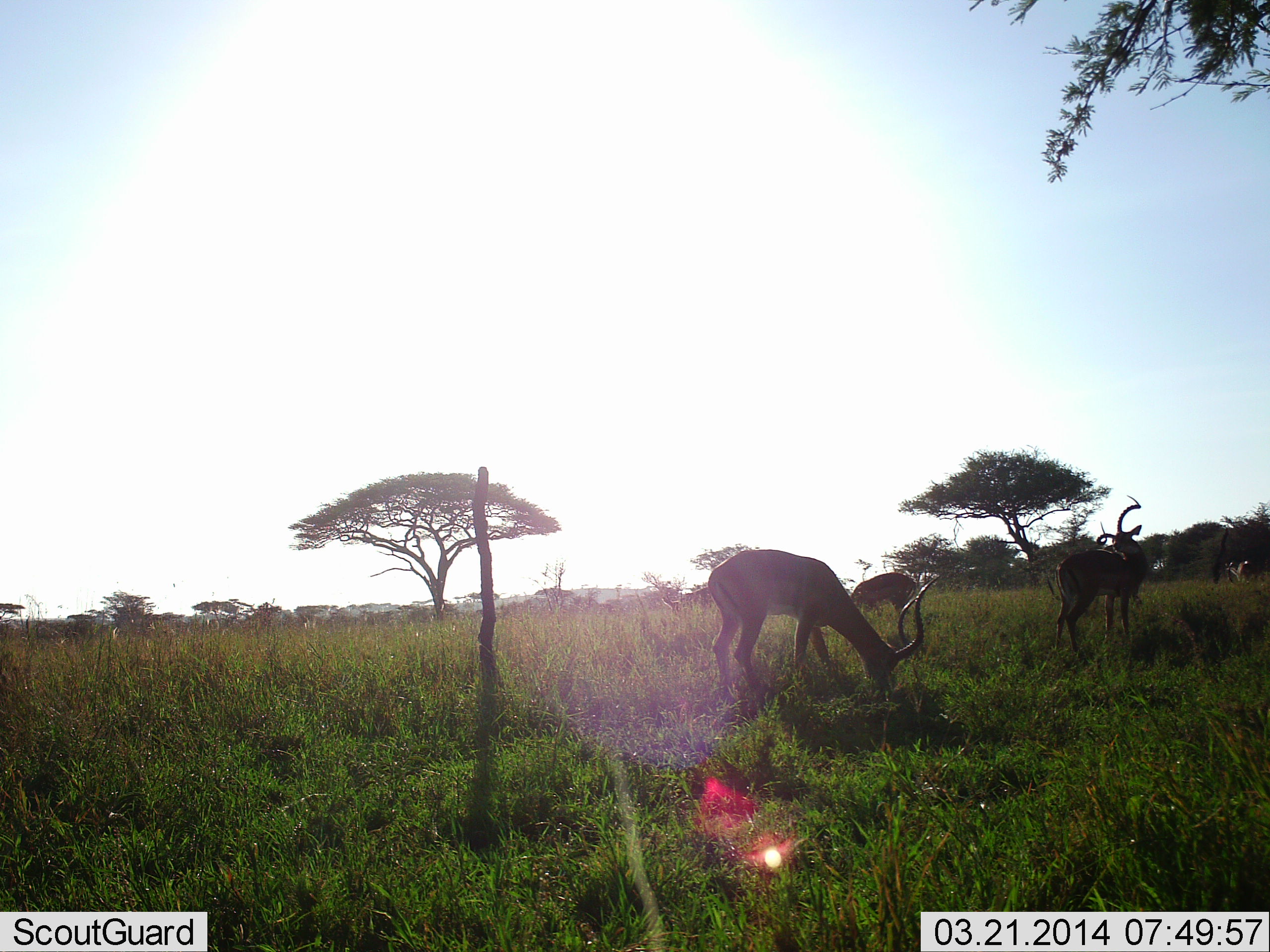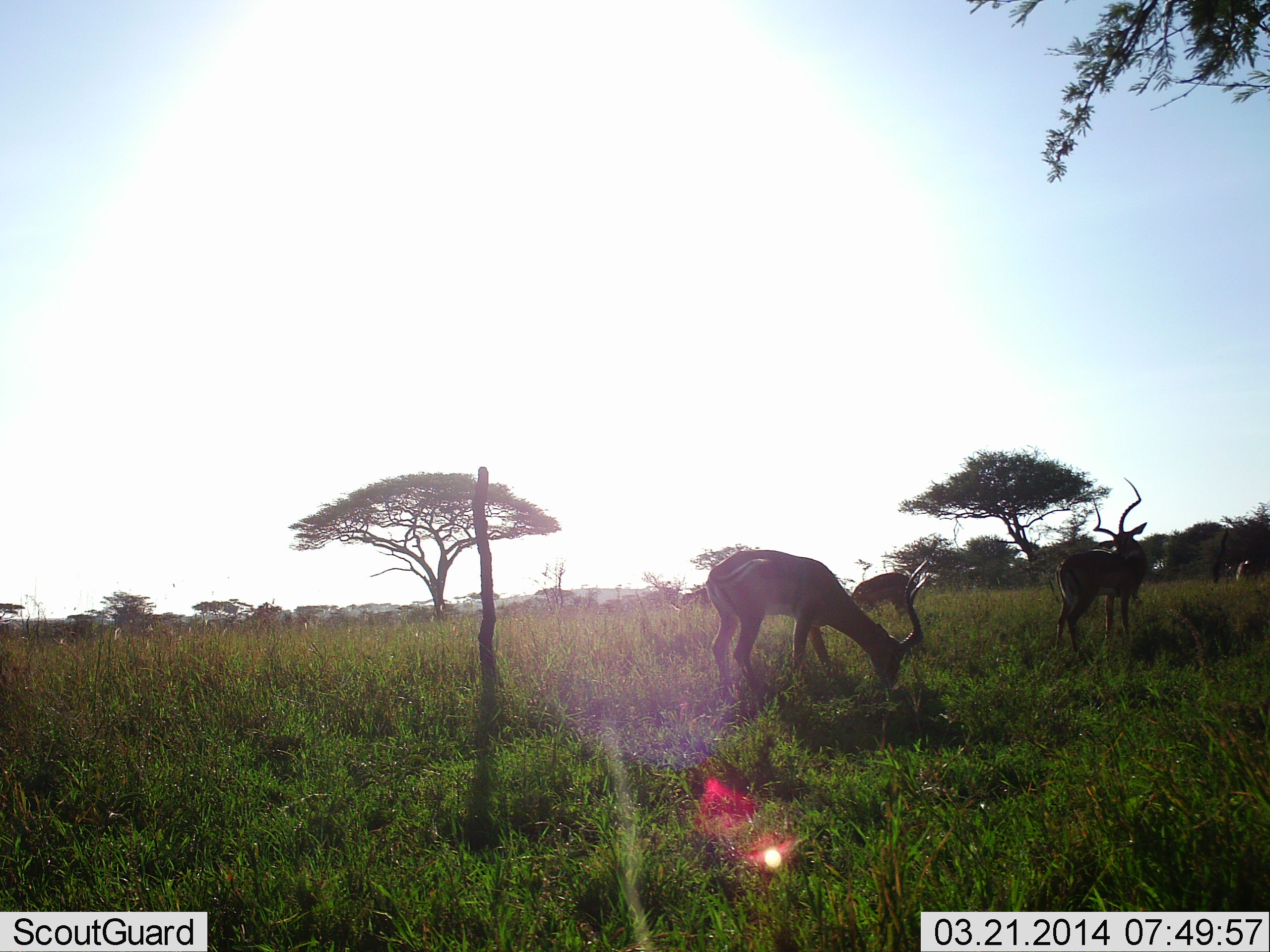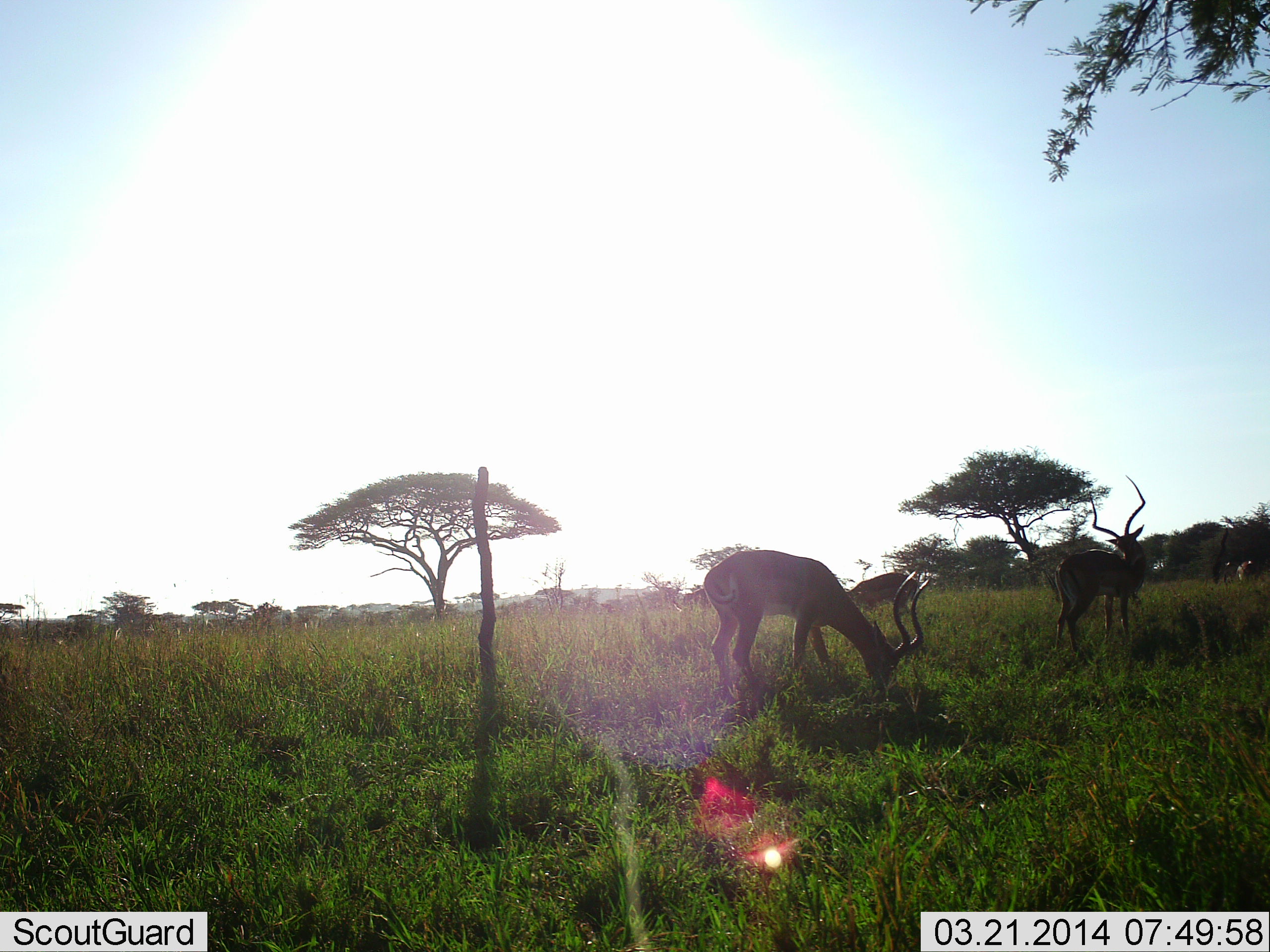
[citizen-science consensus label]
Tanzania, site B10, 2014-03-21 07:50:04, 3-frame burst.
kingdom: Animalia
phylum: Chordata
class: Mammalia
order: Artiodactyla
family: Bovidae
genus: Aepyceros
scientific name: Aepyceros melampus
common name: impala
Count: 3.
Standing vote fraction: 73%.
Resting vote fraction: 0%.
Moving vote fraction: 8%.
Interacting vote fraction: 2%.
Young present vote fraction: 0%.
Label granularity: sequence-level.